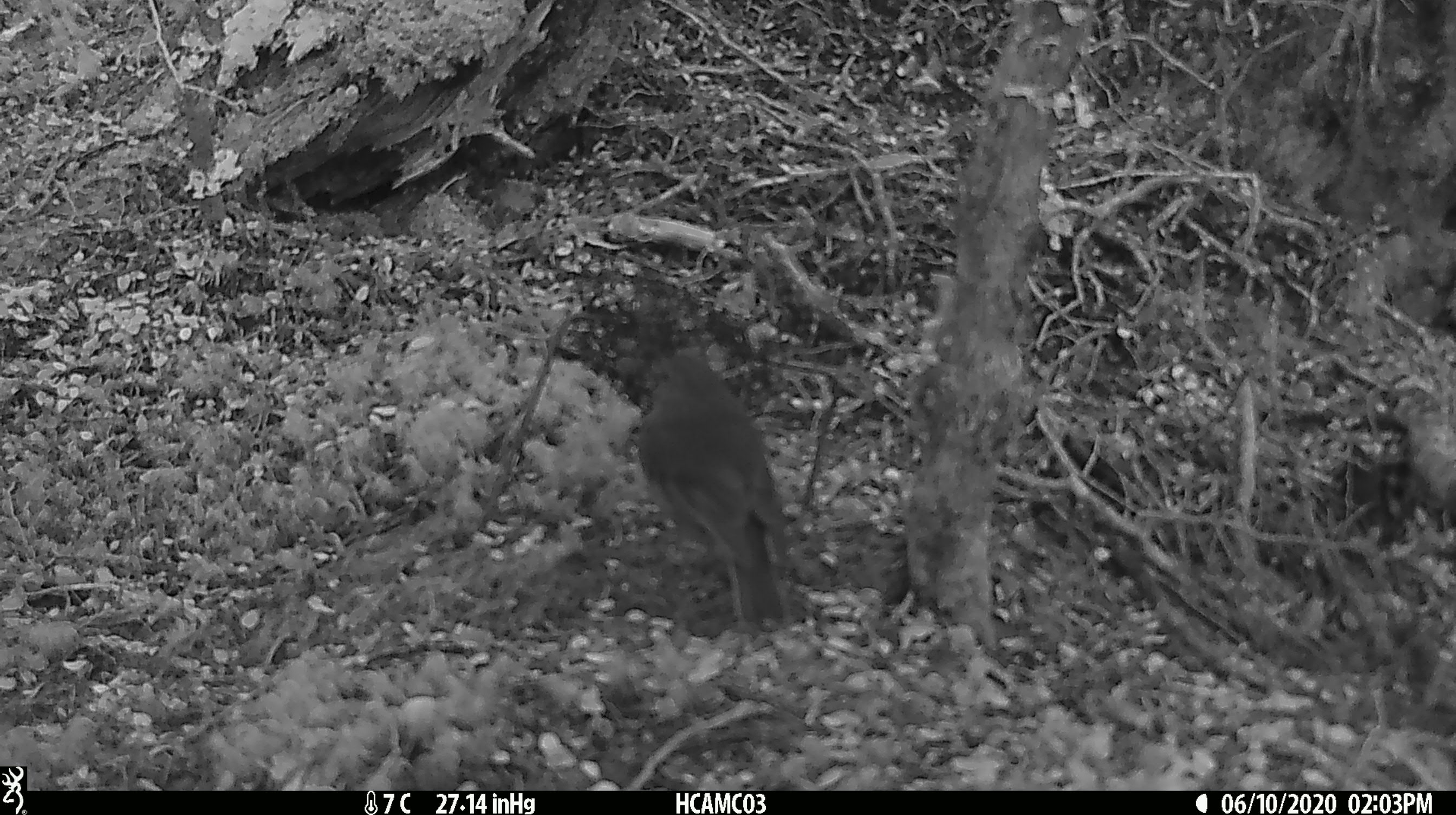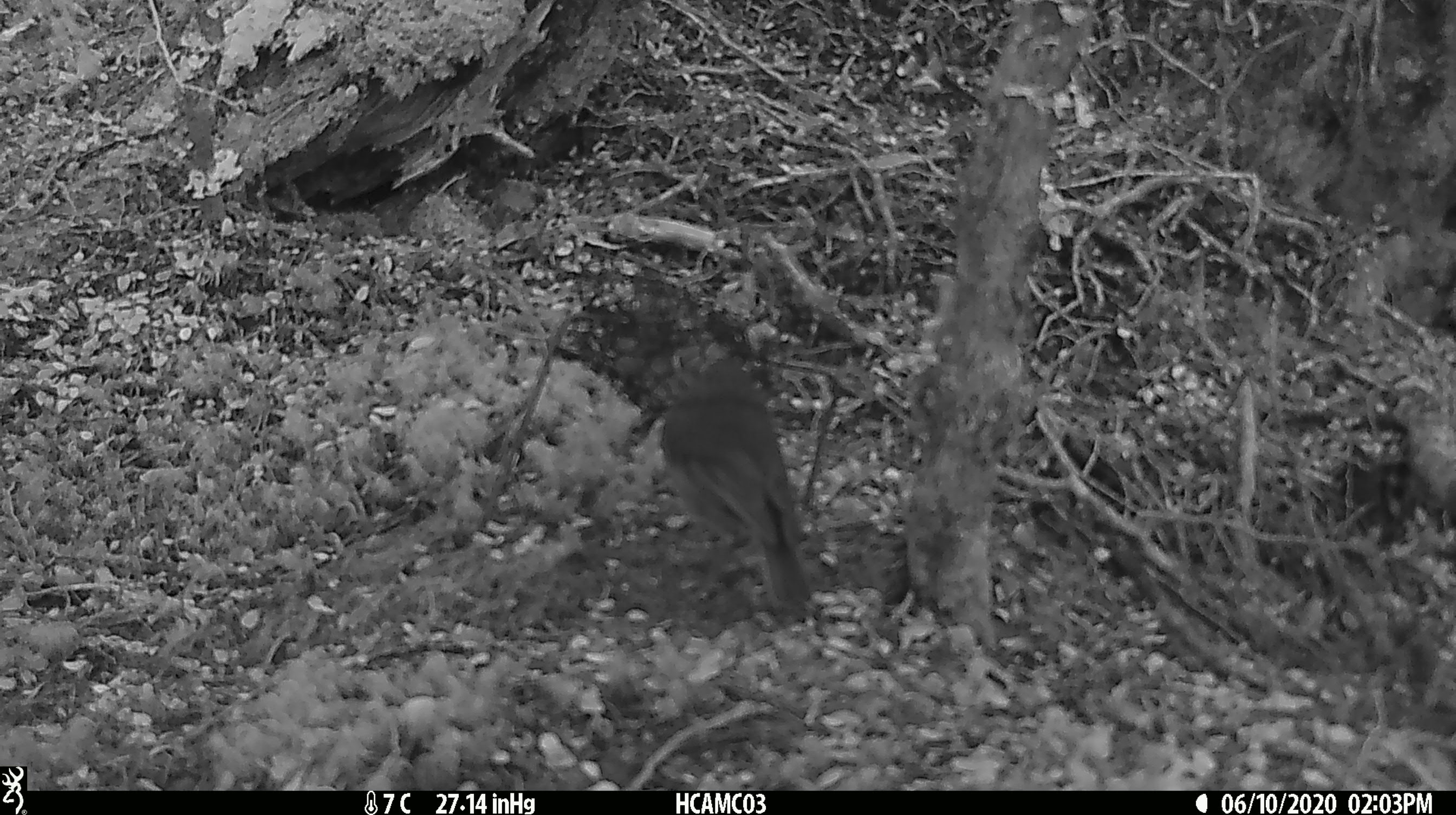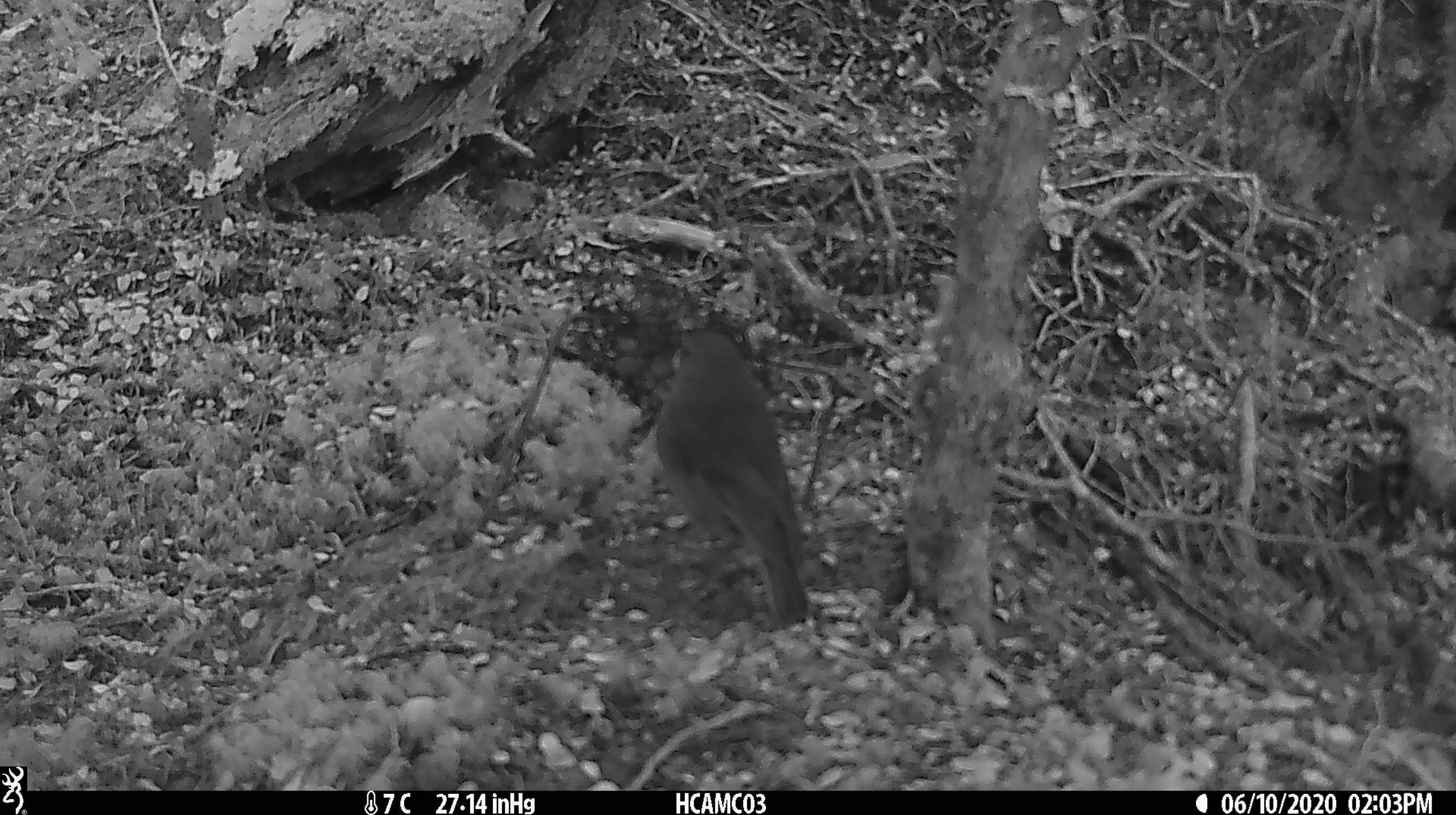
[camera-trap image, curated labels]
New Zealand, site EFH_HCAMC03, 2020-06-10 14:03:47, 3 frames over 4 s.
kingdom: Animalia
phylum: Chordata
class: Aves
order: Passeriformes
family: Petroicidae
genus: Petroica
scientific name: Petroica australis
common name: new zealand robin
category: robin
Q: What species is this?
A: Robin (new zealand robin) (Petroica australis).